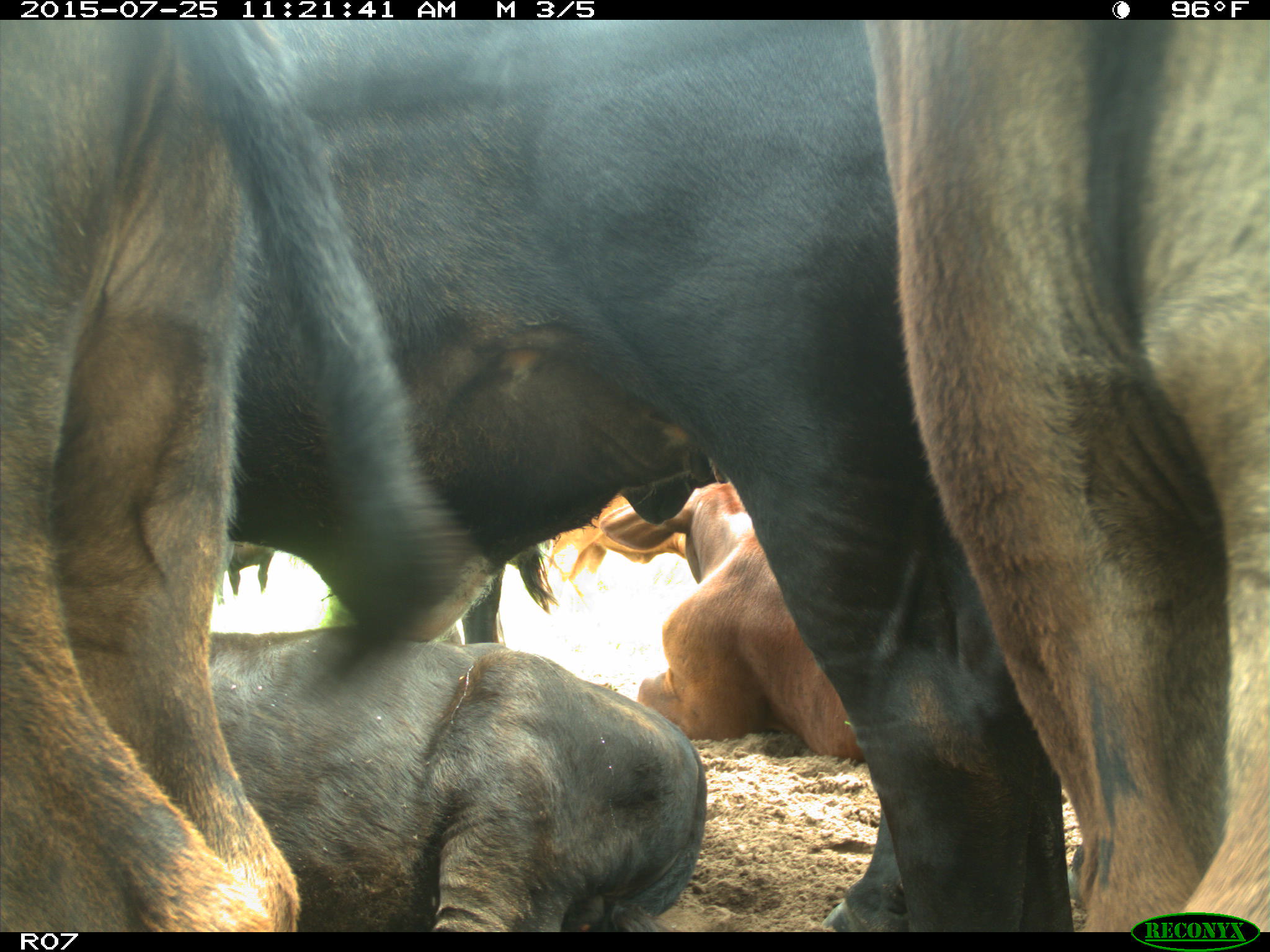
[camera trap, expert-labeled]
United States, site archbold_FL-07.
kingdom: Animalia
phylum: Chordata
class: Mammalia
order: Artiodactyla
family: Bovidae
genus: Bos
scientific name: Bos taurus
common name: domestic cow